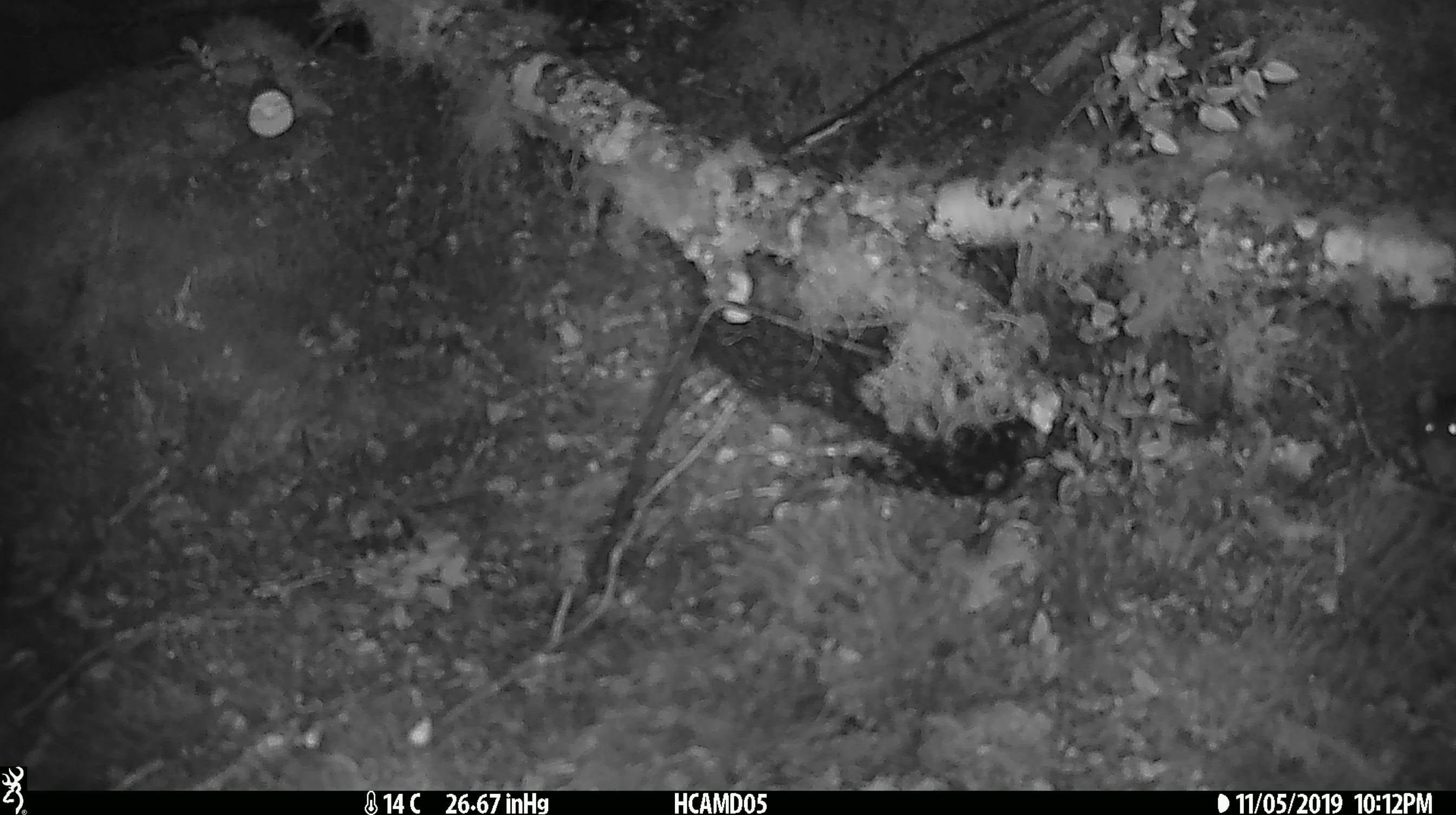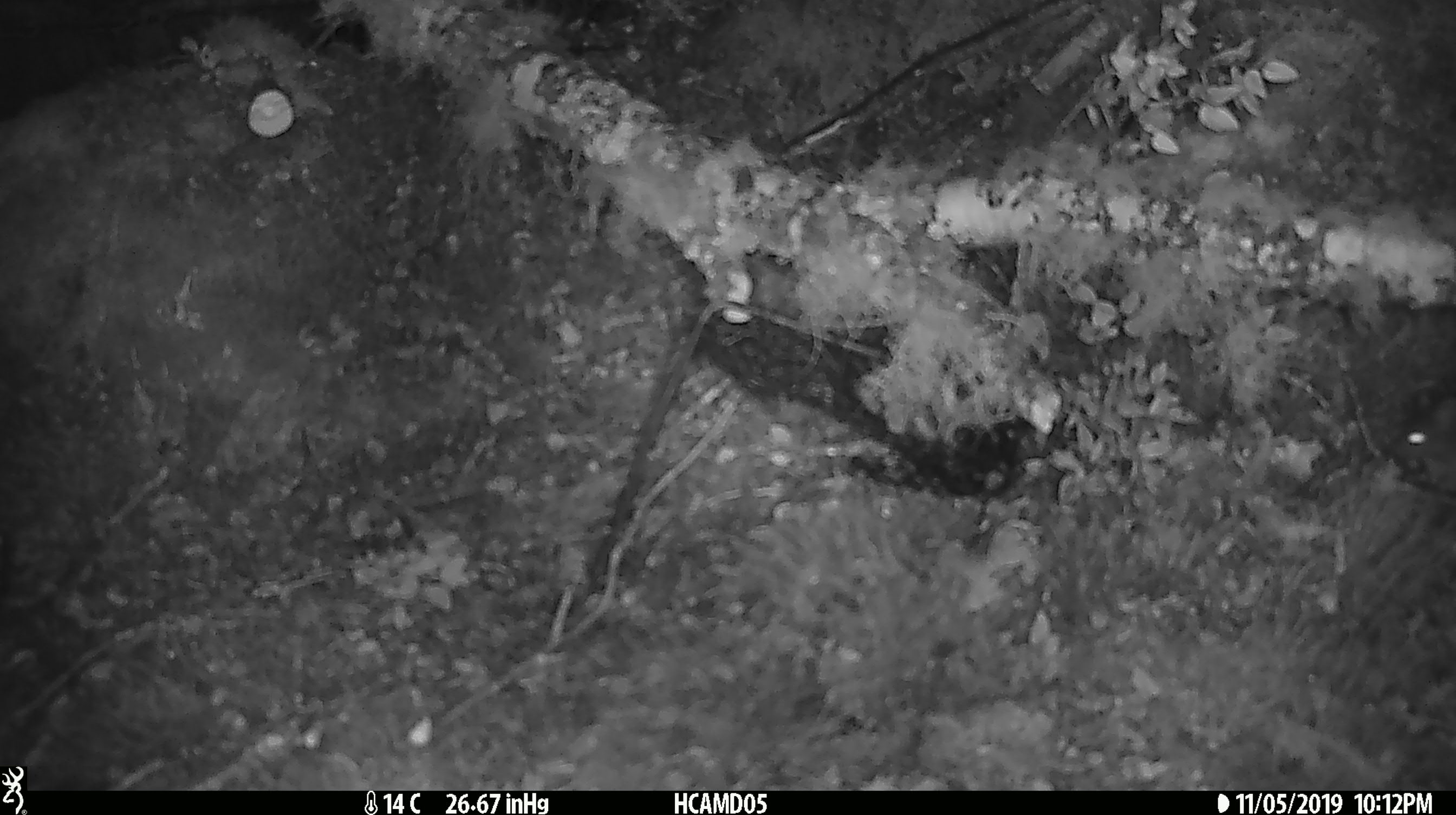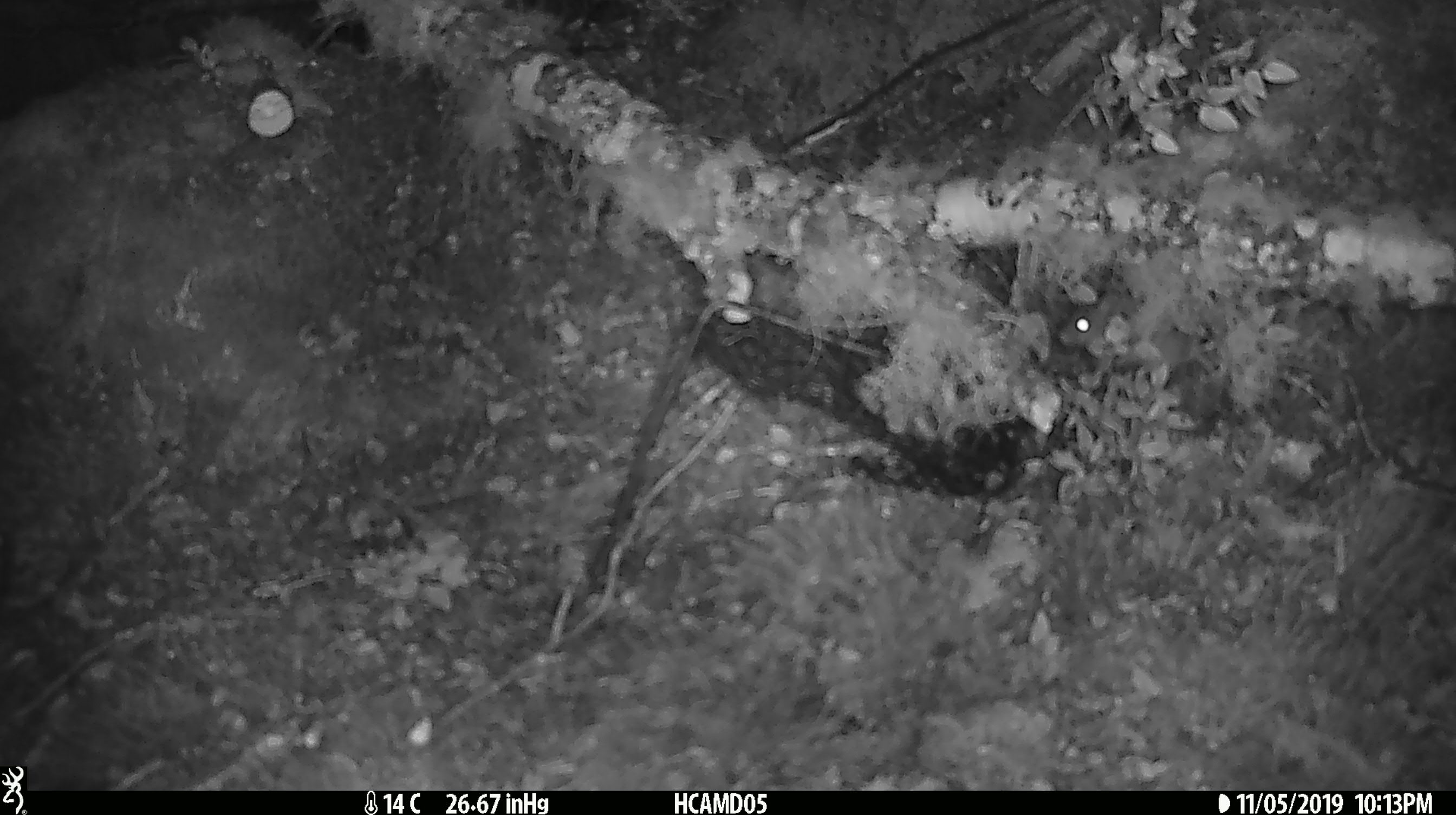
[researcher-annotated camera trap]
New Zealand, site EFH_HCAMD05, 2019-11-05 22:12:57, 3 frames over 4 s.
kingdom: Animalia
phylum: Chordata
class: Mammalia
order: Rodentia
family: Muridae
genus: Mus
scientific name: Mus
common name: mouse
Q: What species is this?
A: Mouse (Mus).